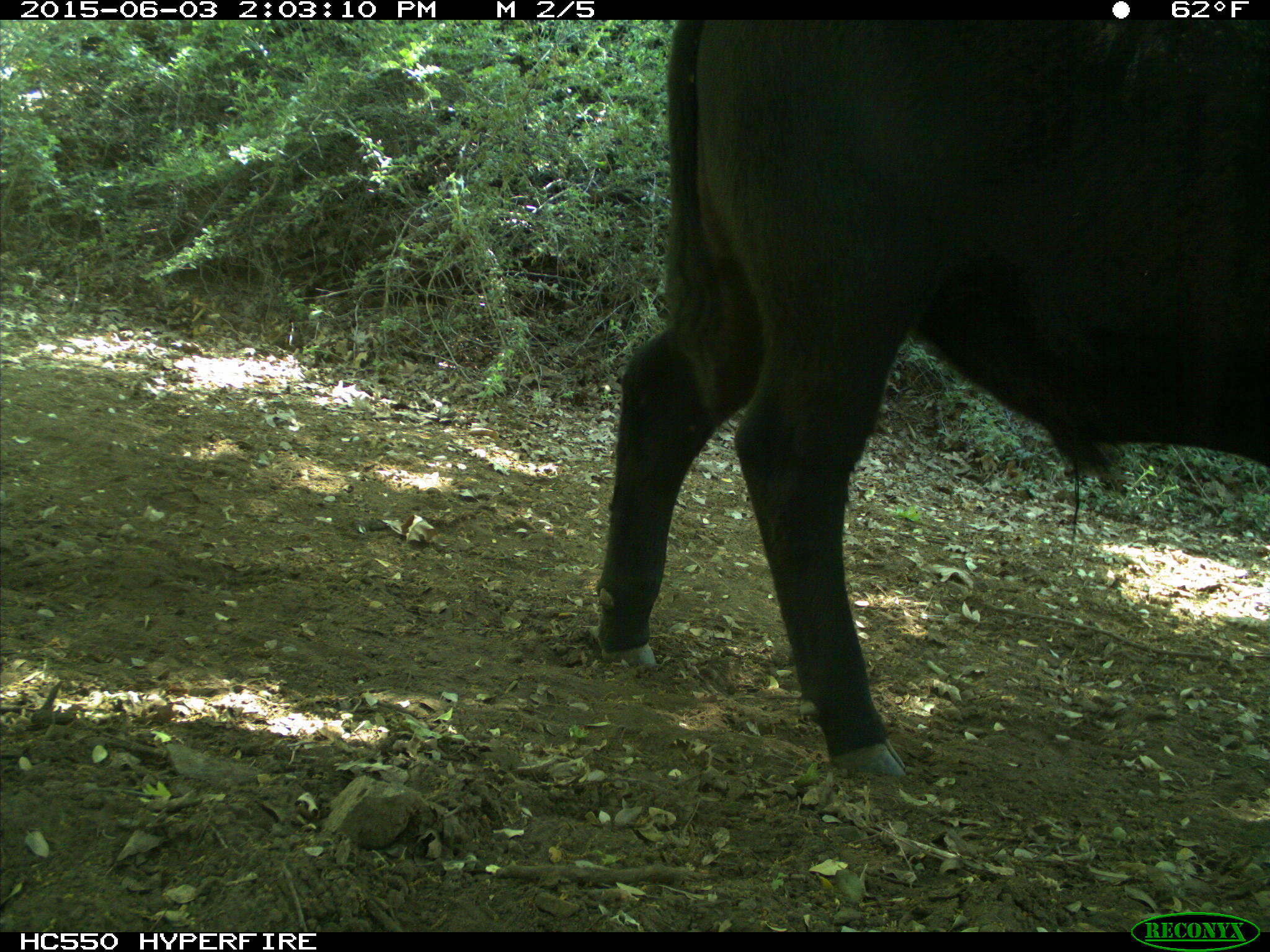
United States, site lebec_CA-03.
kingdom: Animalia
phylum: Chordata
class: Mammalia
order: Artiodactyla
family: Bovidae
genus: Bos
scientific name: Bos taurus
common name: domestic cow